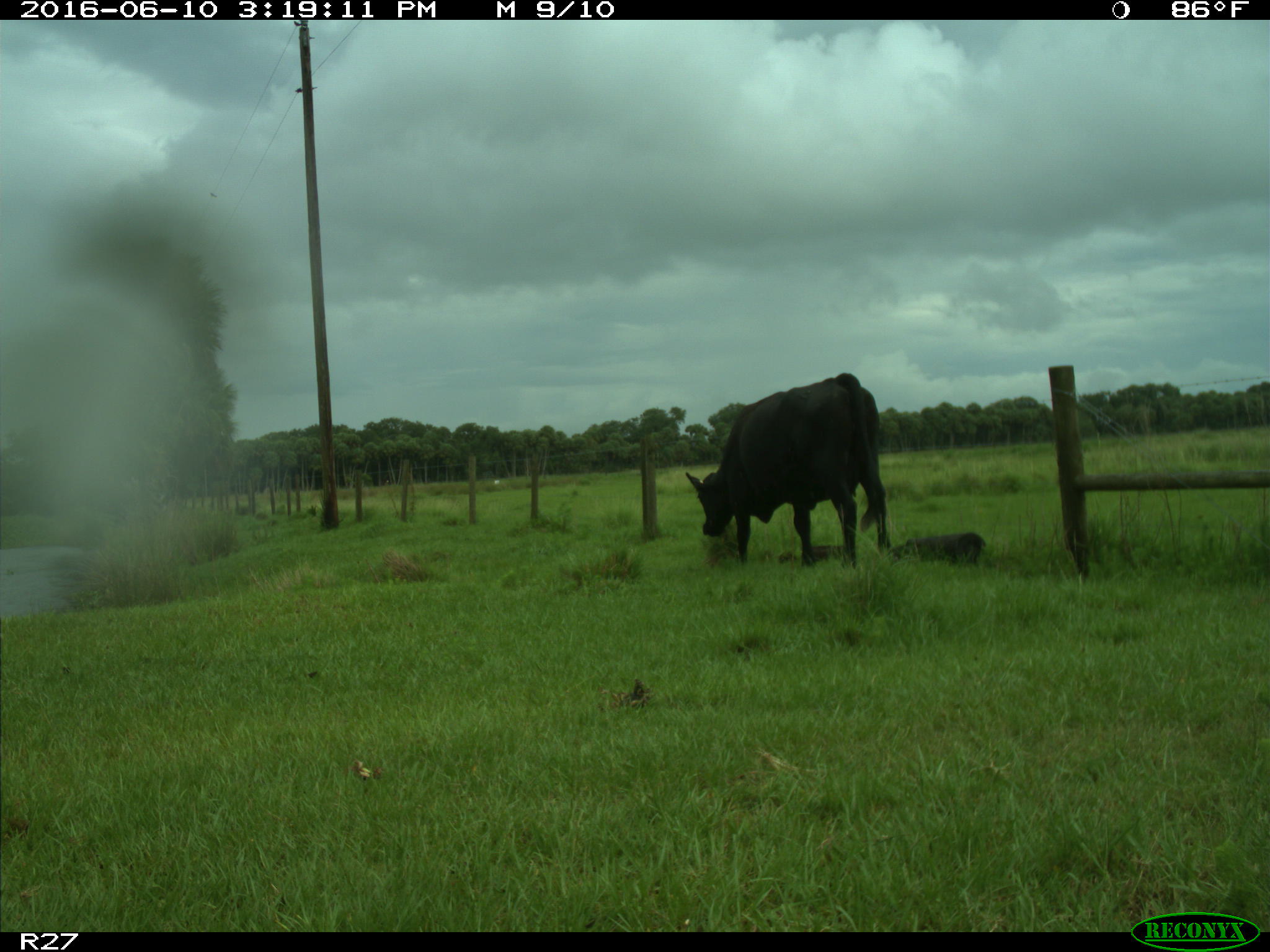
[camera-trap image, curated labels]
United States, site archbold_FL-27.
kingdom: Animalia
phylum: Chordata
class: Mammalia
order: Artiodactyla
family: Bovidae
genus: Bos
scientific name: Bos taurus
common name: domestic cow